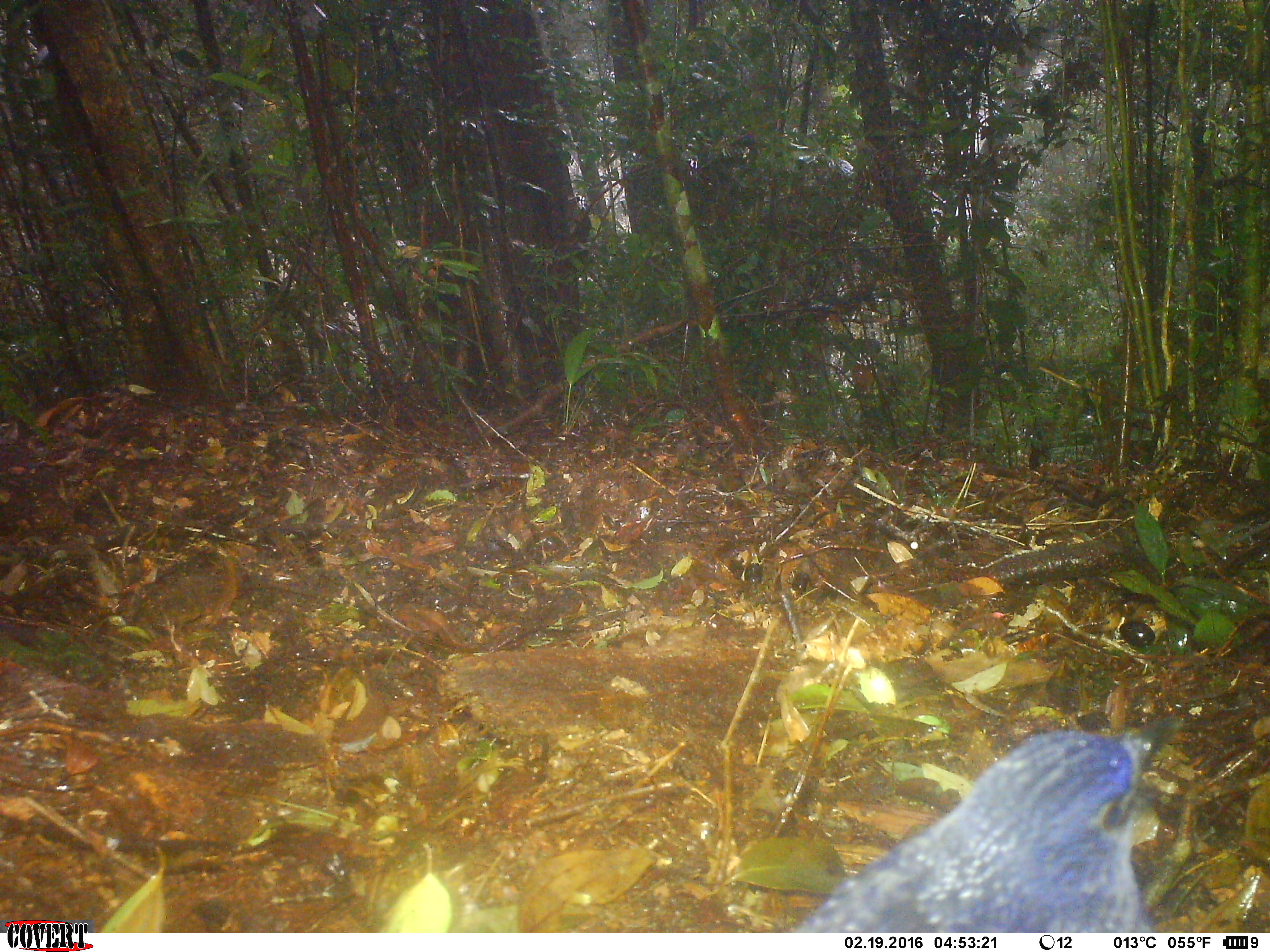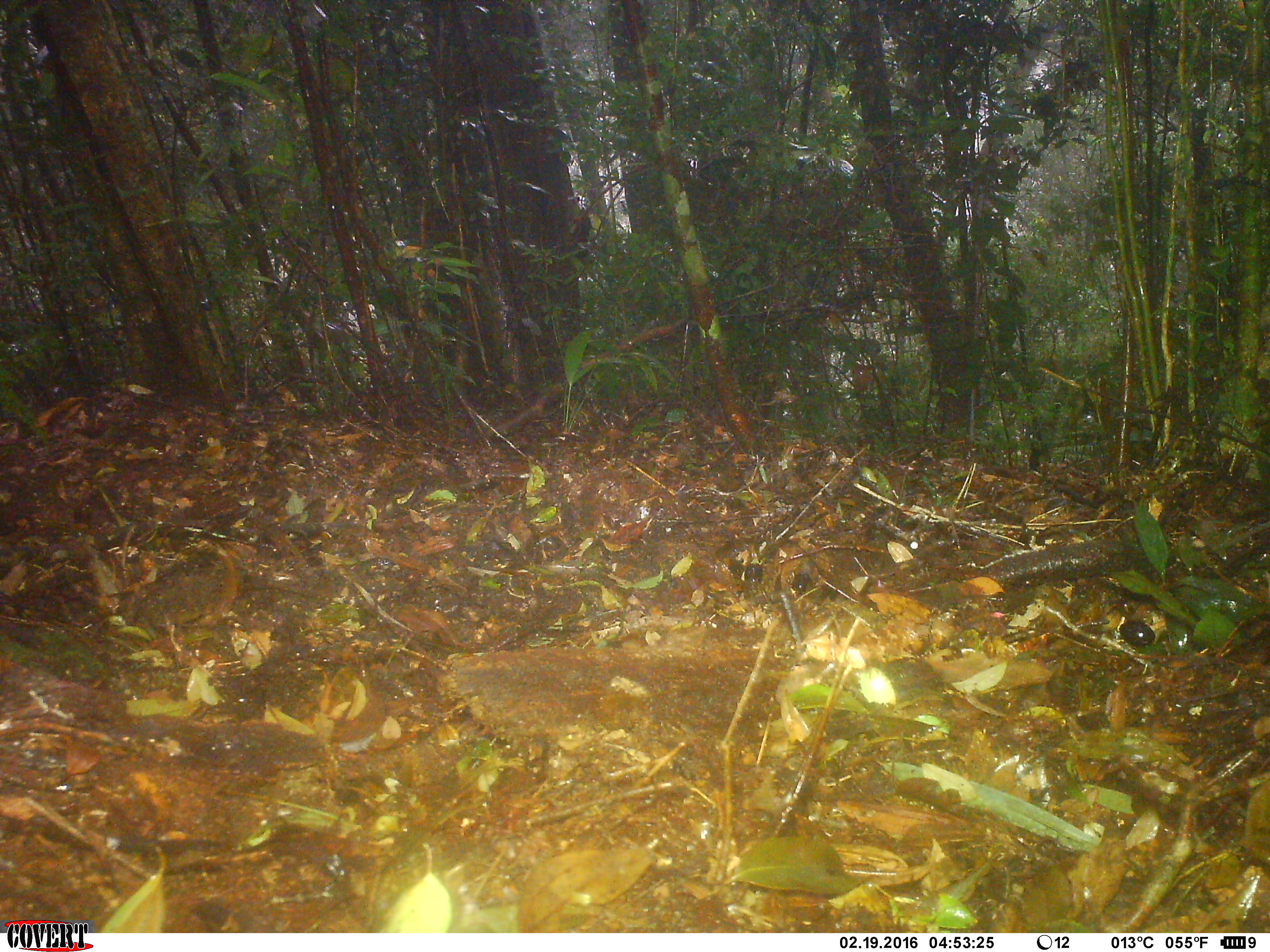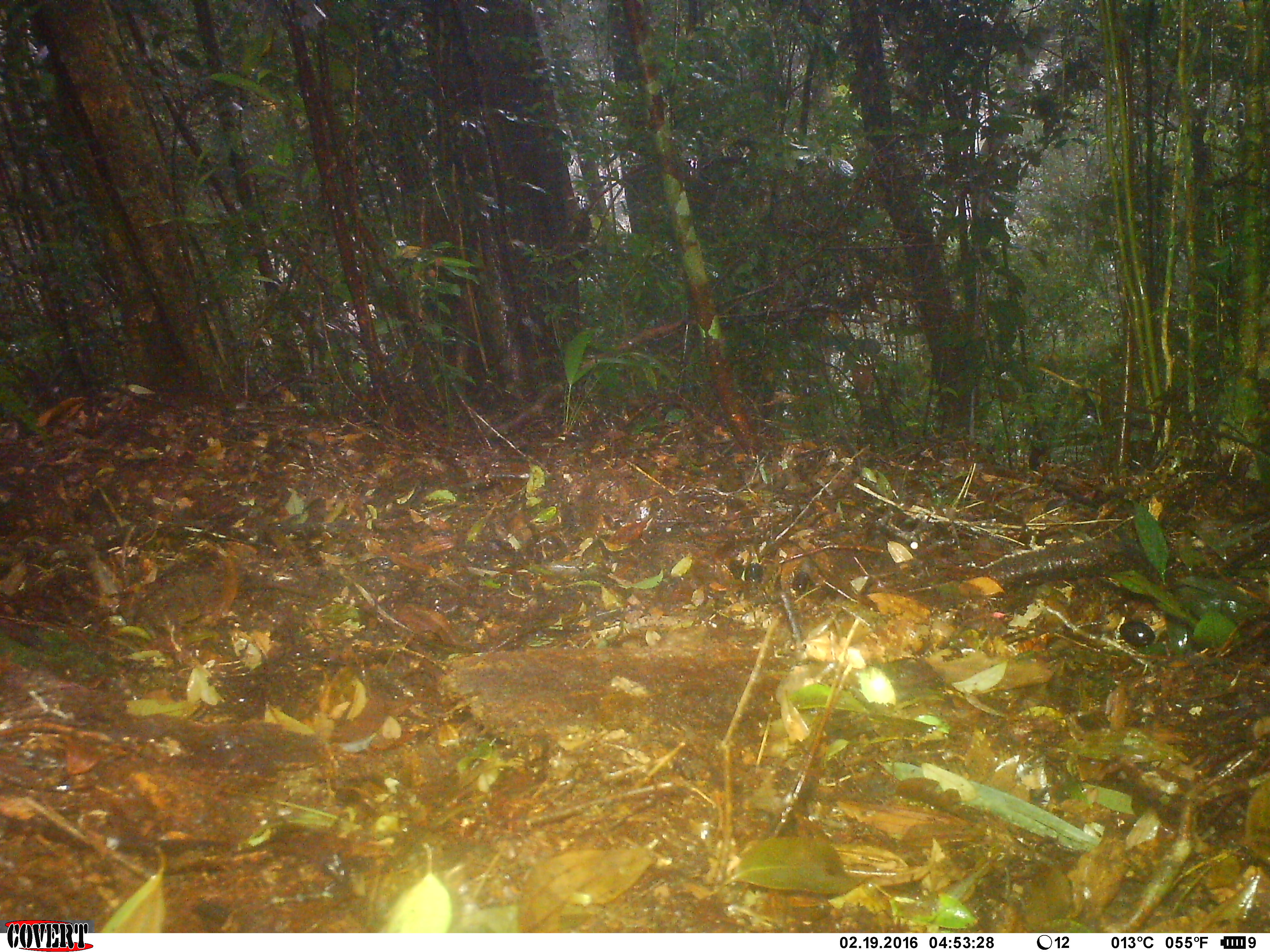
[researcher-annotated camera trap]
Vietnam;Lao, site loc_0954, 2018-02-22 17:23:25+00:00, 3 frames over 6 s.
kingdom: Animalia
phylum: Chordata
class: Aves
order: Passeriformes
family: Muscicapidae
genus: Myophonus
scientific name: Myophonus caeruleus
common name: blue whistling thrush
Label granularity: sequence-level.